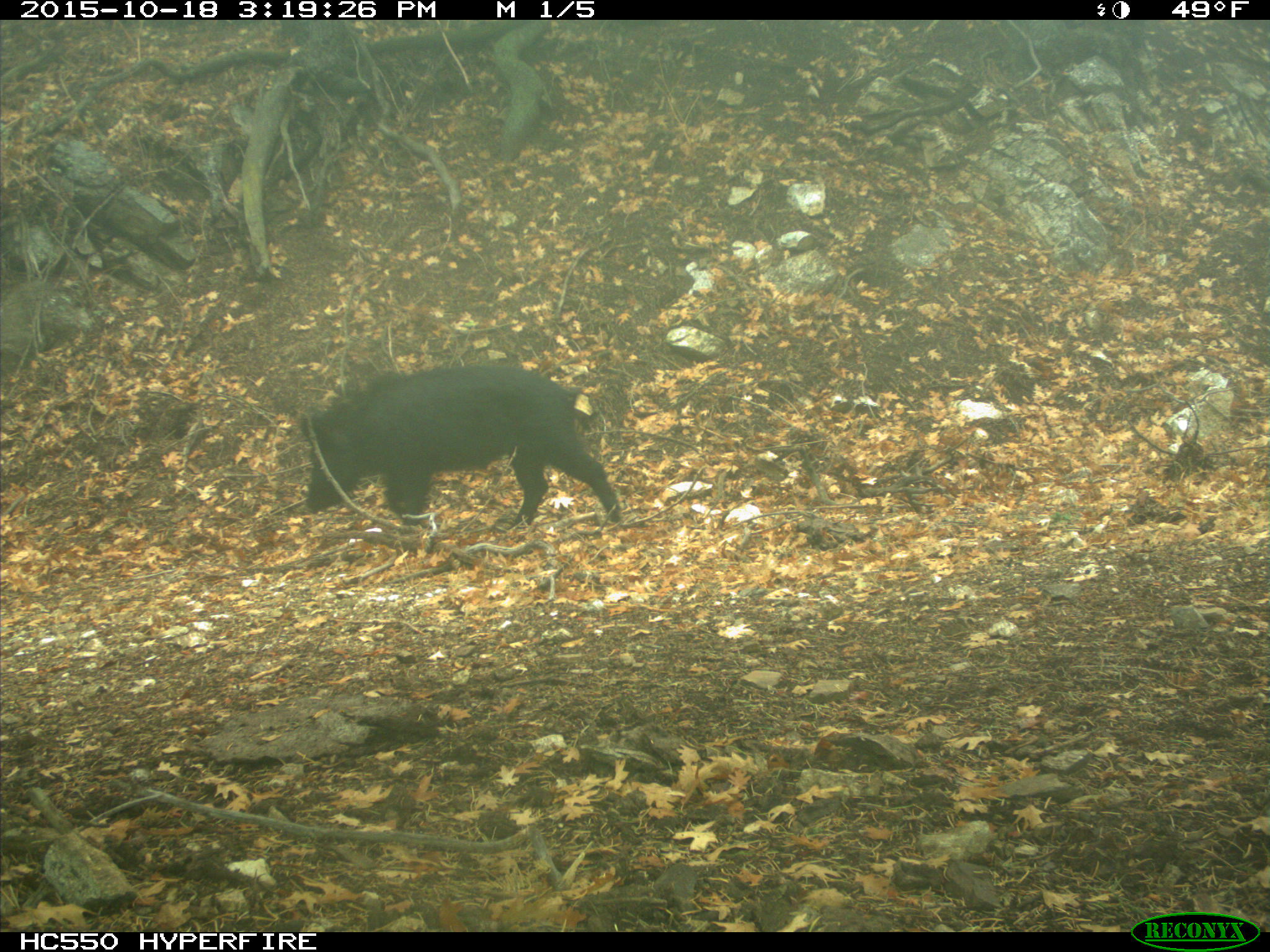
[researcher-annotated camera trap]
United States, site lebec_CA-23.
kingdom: Animalia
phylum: Chordata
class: Mammalia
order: Artiodactyla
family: Suidae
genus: Sus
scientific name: Sus scrofa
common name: wild boar